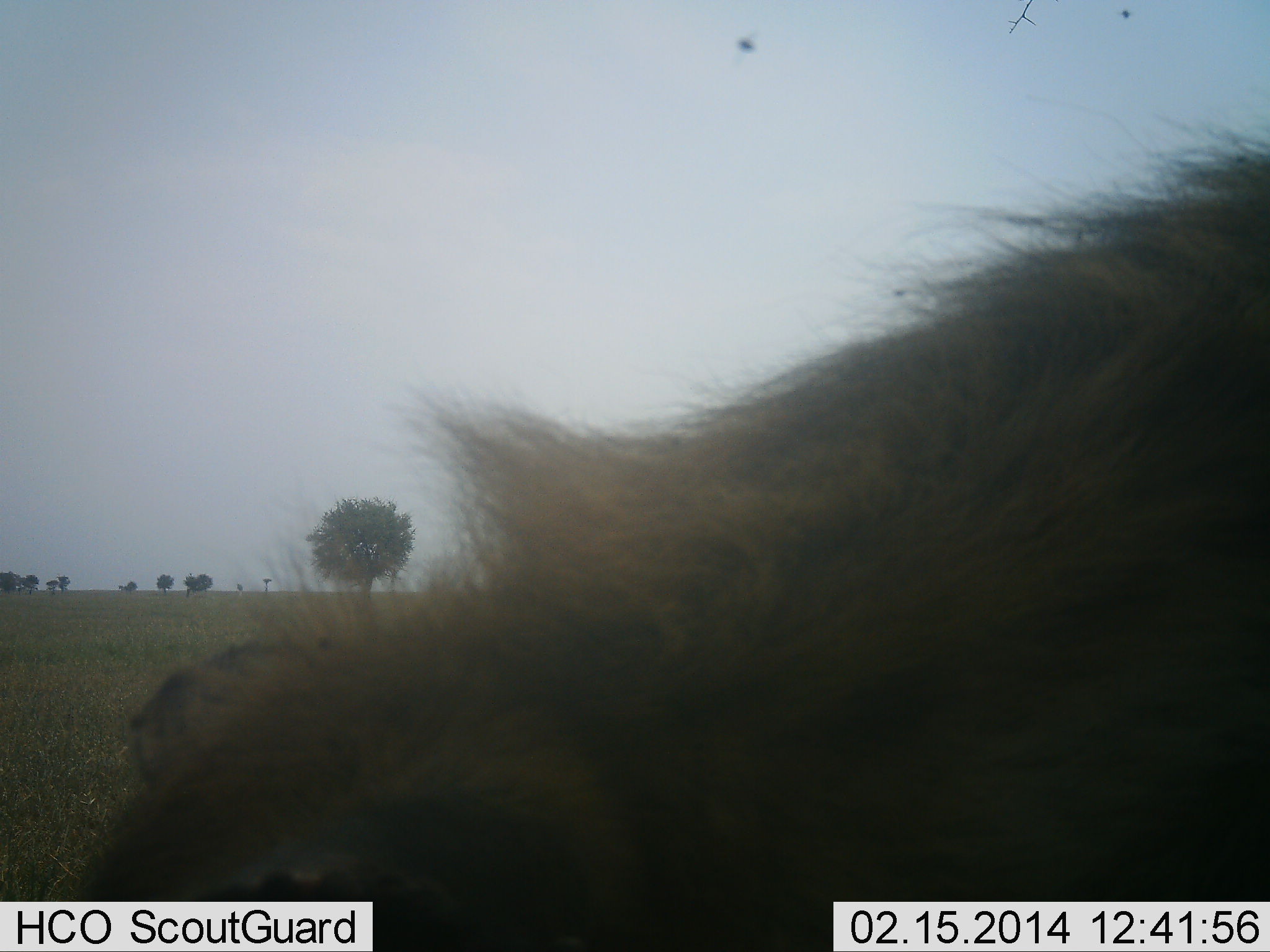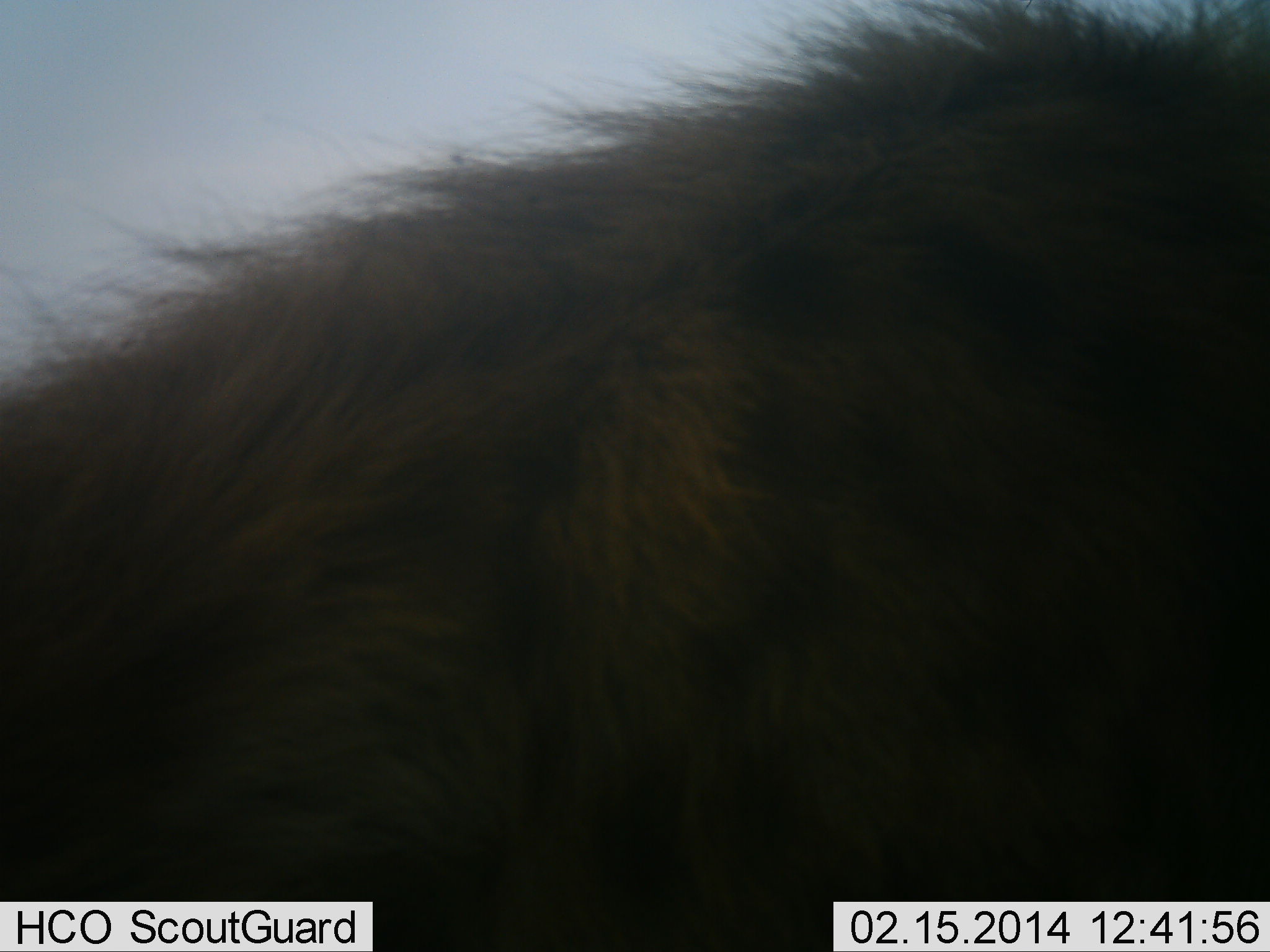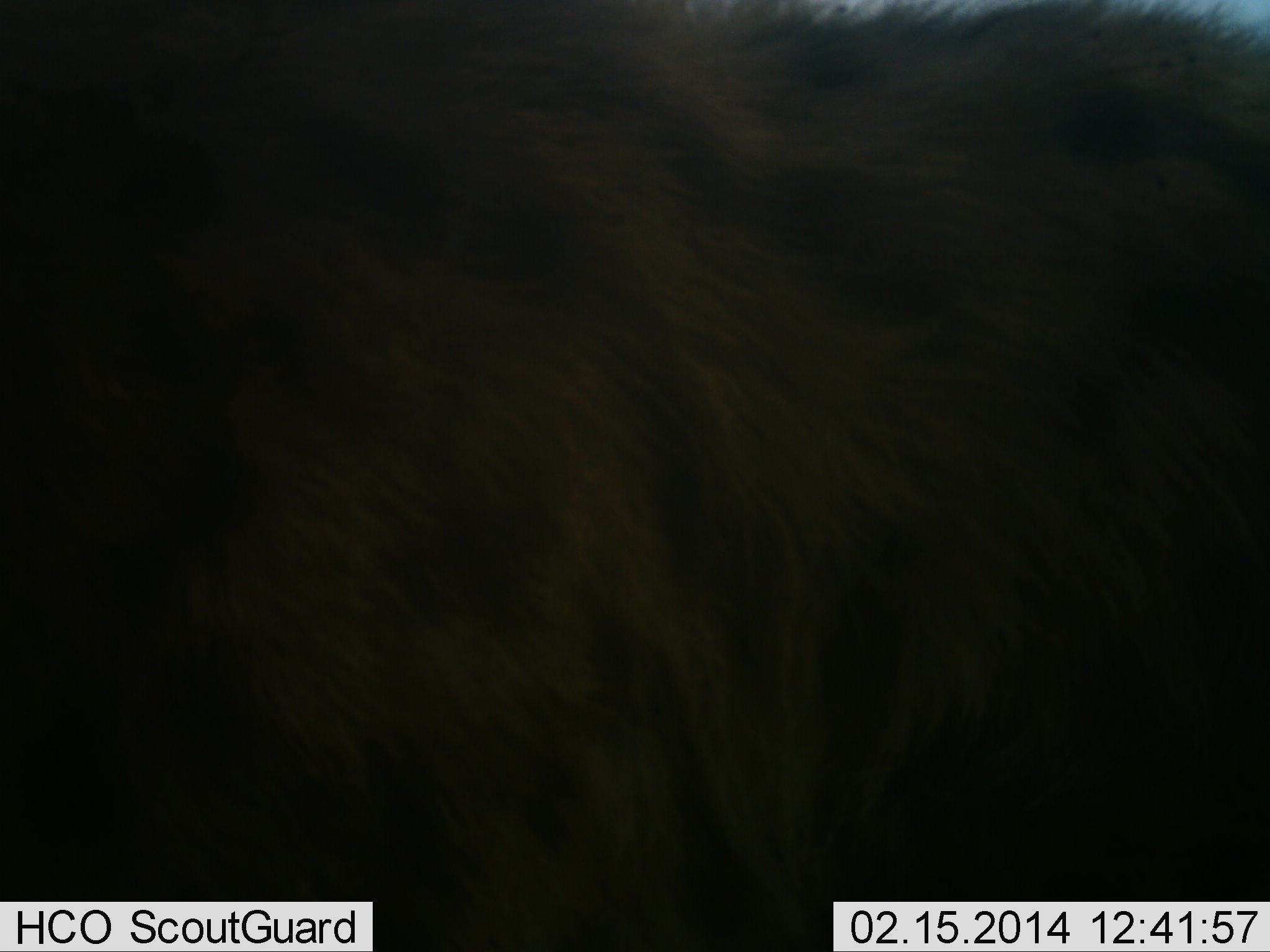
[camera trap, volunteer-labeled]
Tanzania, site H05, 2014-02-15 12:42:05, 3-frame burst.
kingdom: Animalia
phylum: Chordata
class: Mammalia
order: Carnivora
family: Hyaenidae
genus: Crocuta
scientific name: Crocuta crocuta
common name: spotted hyena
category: hyenaspotted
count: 1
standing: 39%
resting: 0%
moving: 57%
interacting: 13%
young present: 0%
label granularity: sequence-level